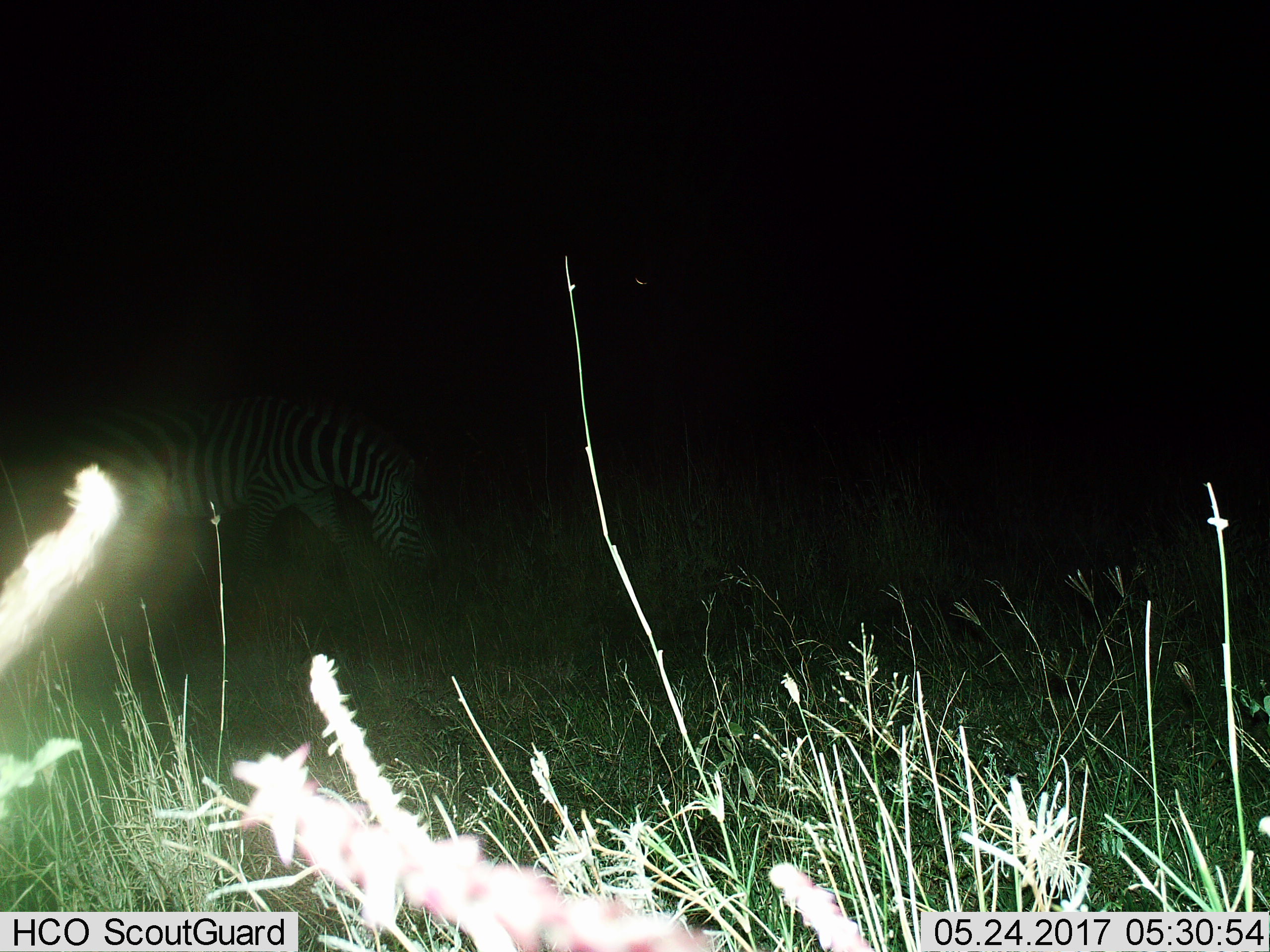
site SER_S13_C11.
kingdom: Animalia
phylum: Chordata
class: Mammalia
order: Perissodactyla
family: Equidae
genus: Equus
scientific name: Equus quagga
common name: plains zebra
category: zebraplains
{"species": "zebraplains (plains zebra) (Equus quagga)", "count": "1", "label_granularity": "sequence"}